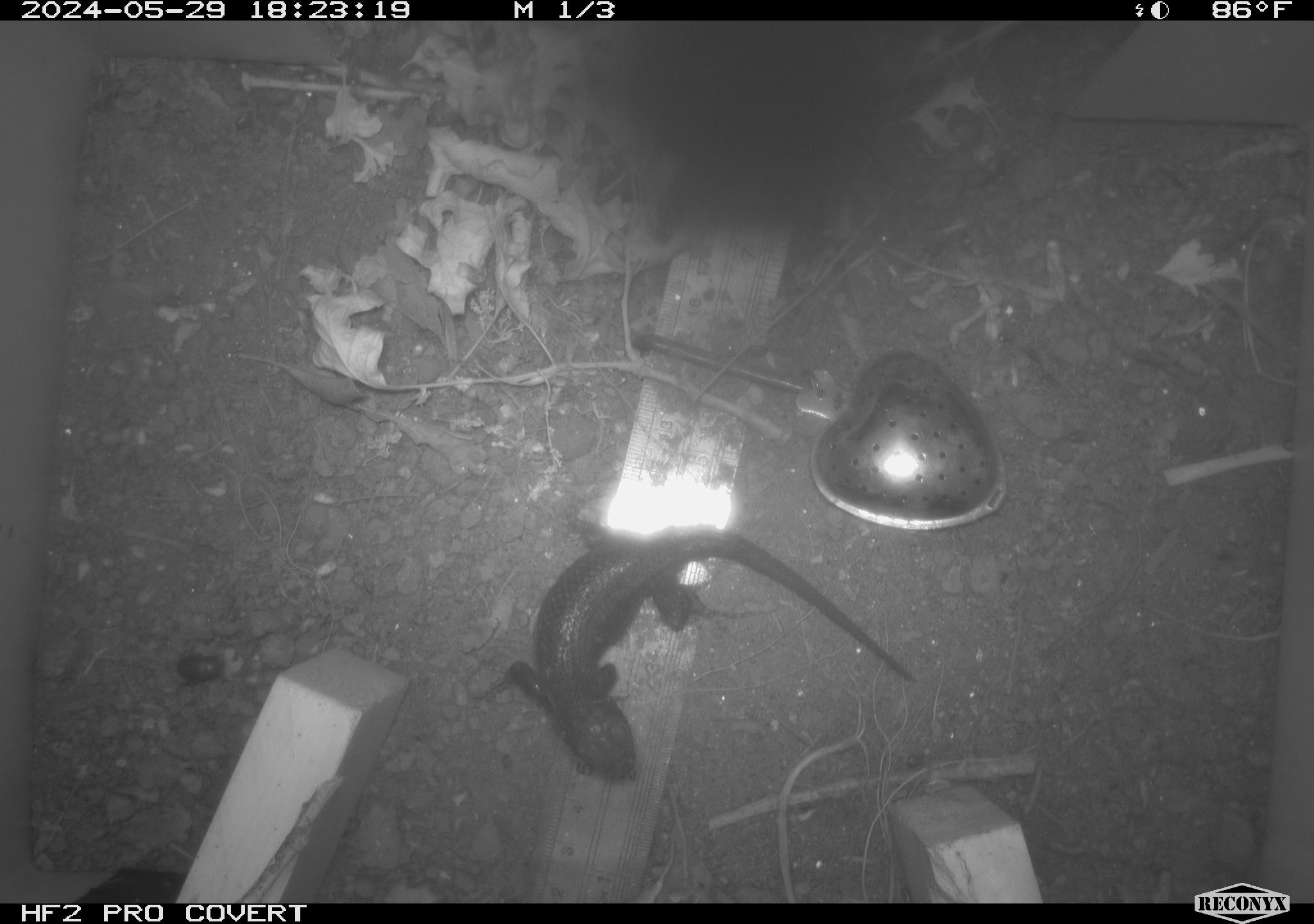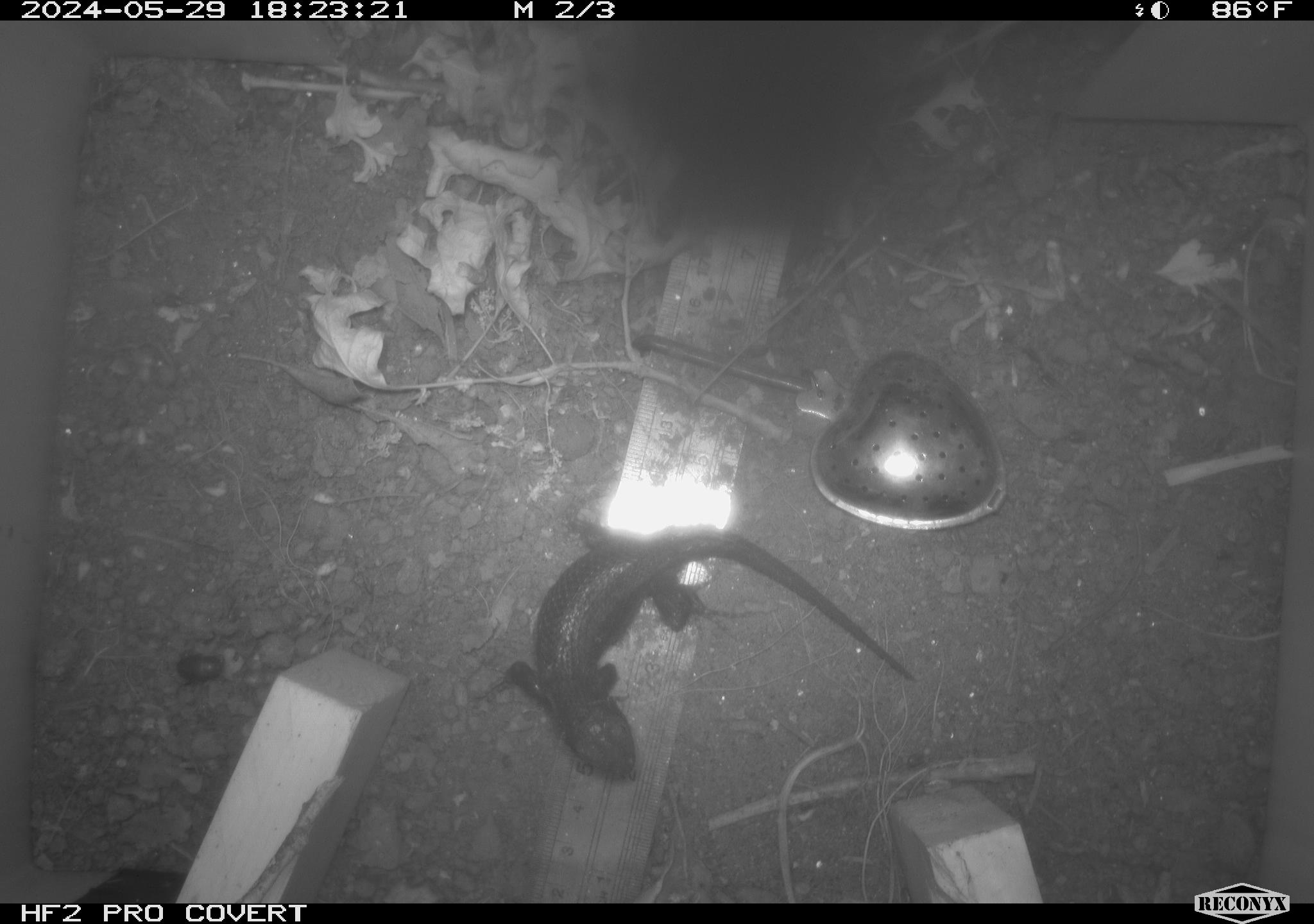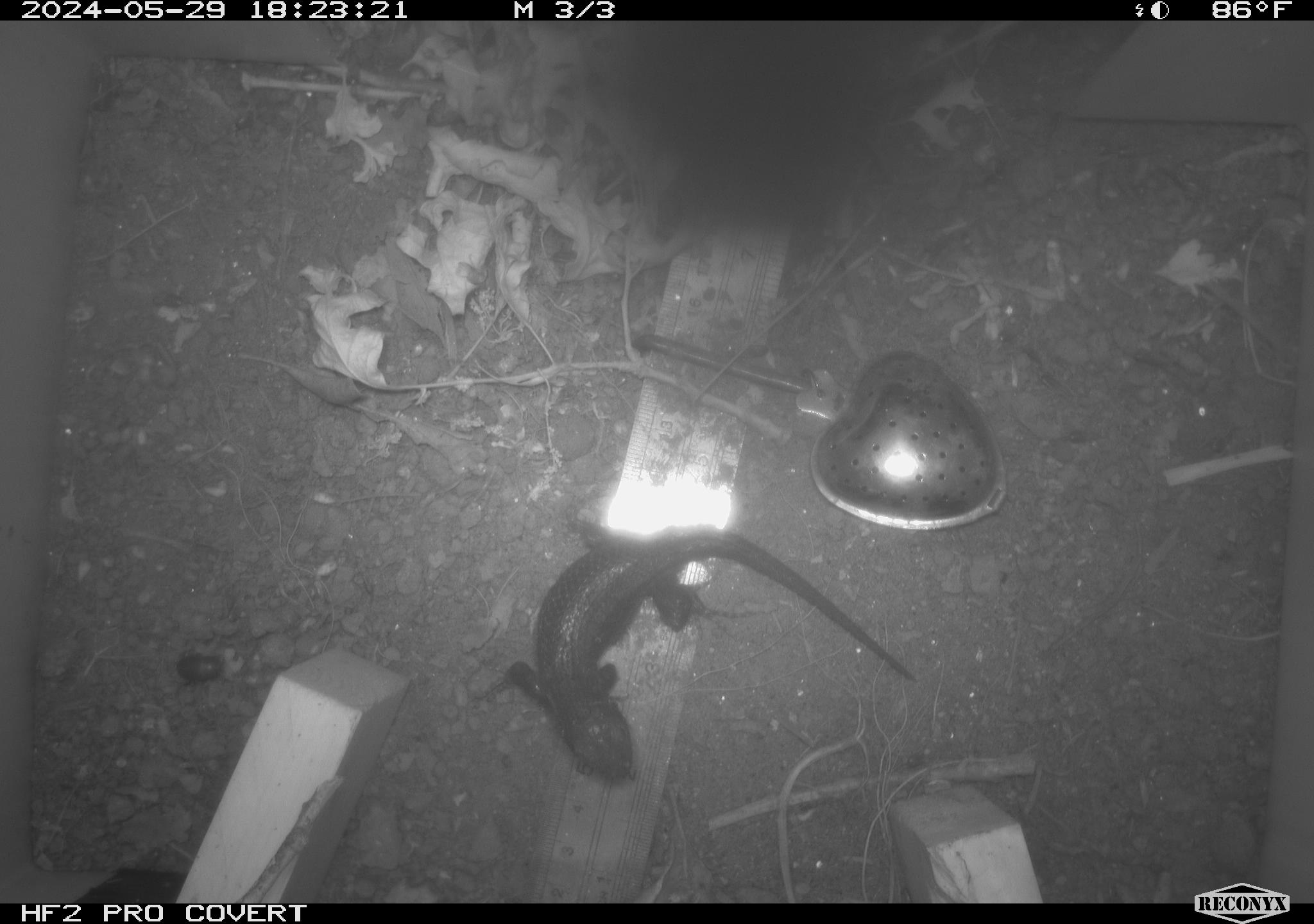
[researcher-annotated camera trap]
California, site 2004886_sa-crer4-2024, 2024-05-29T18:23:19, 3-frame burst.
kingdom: Animalia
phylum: Chordata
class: Reptilia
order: Squamata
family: Phrynosomatidae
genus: Sceloporus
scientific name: Sceloporus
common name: spiny lizards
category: sceloporus species